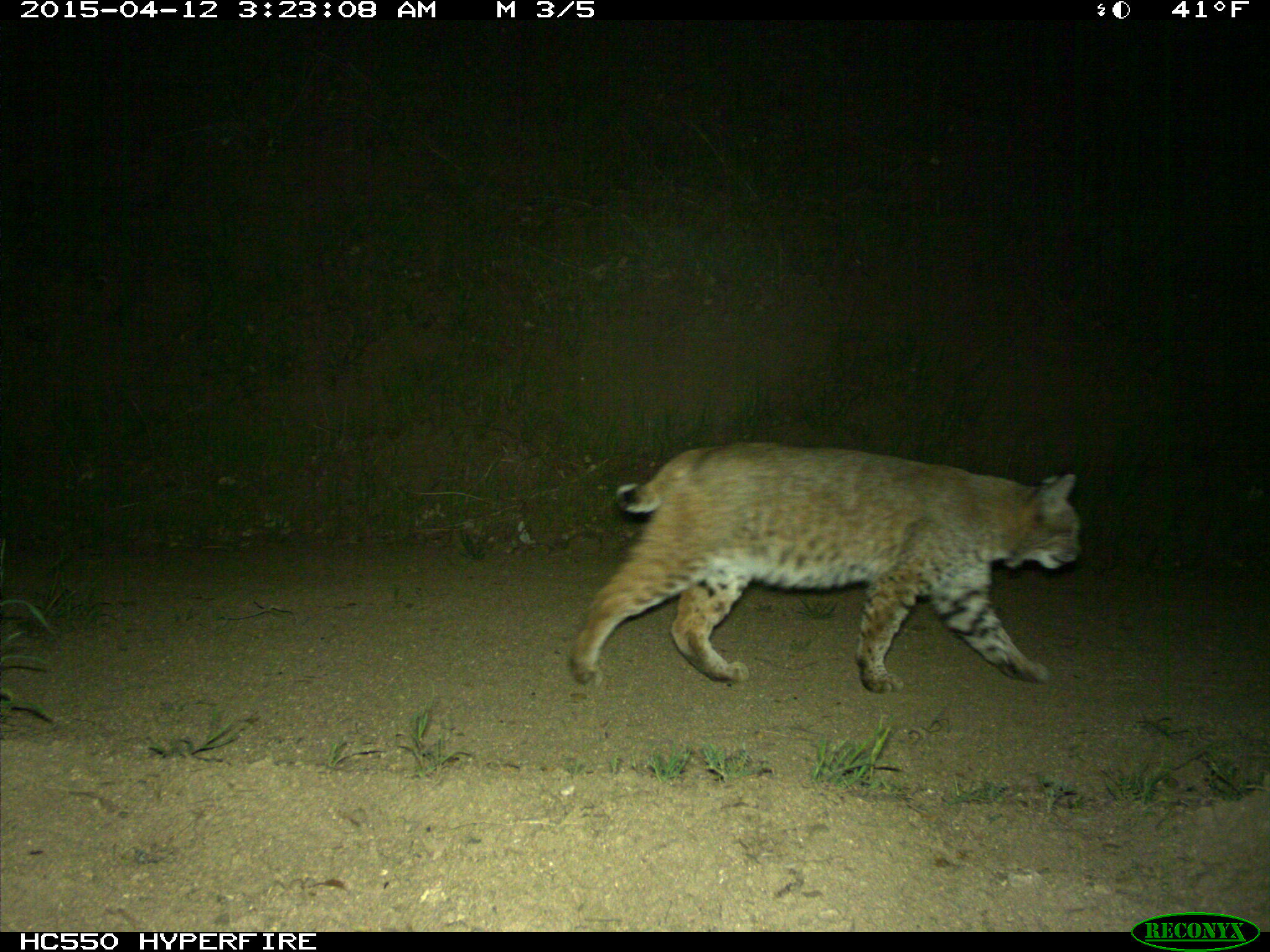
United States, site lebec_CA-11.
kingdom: Animalia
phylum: Chordata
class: Mammalia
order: Carnivora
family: Felidae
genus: Lynx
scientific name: Lynx rufus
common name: bobcat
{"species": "Lynx rufus (bobcat)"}